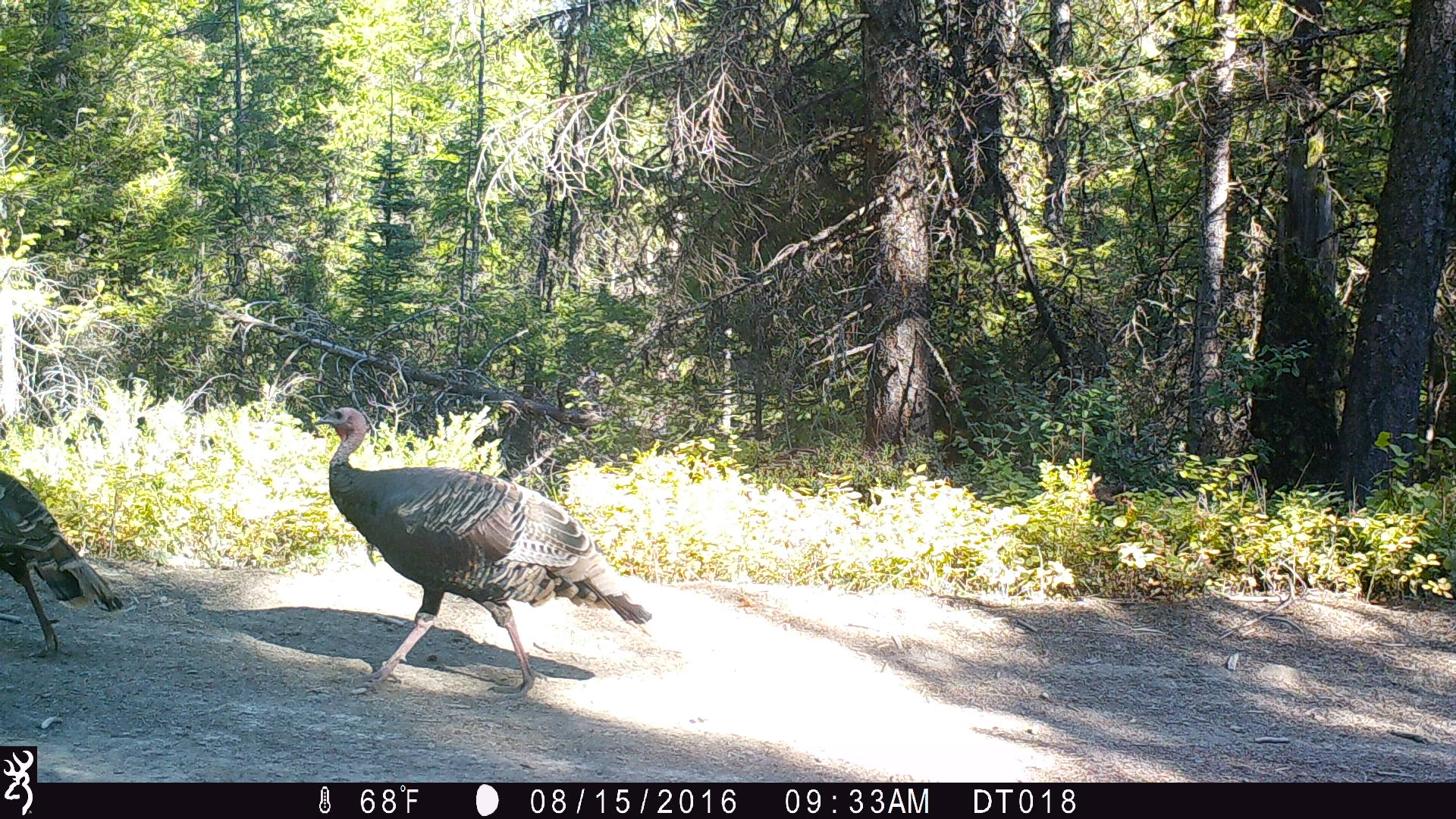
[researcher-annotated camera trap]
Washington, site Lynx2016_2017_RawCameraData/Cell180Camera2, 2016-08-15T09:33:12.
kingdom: Animalia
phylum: Chordata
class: Aves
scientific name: Aves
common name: birds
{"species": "Aves (birds)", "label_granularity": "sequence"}